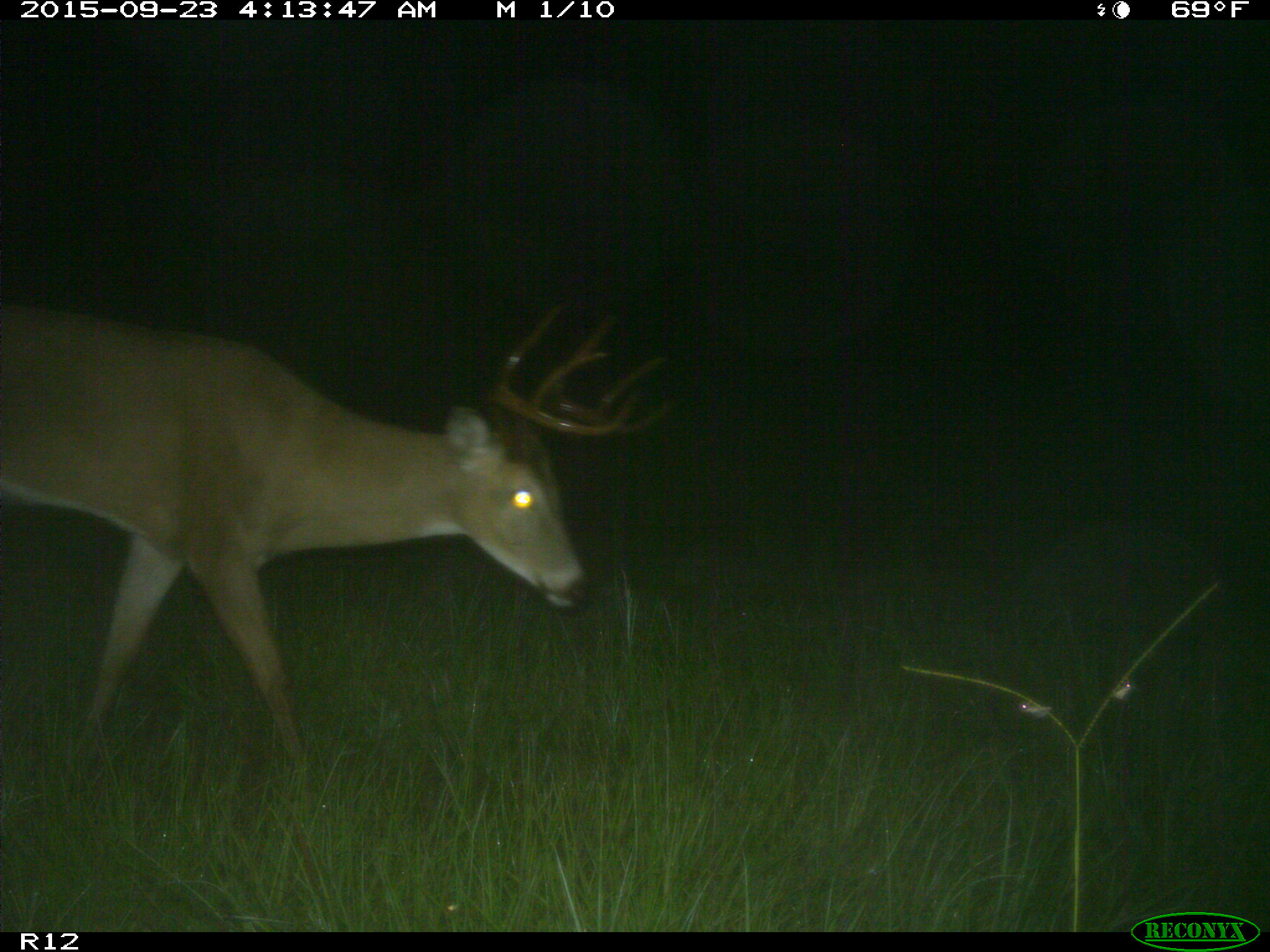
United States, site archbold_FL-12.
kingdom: Animalia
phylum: Chordata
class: Mammalia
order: Artiodactyla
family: Cervidae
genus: Odocoileus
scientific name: Odocoileus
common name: deer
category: unidentified deer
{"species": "unidentified deer (deer) (Odocoileus)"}